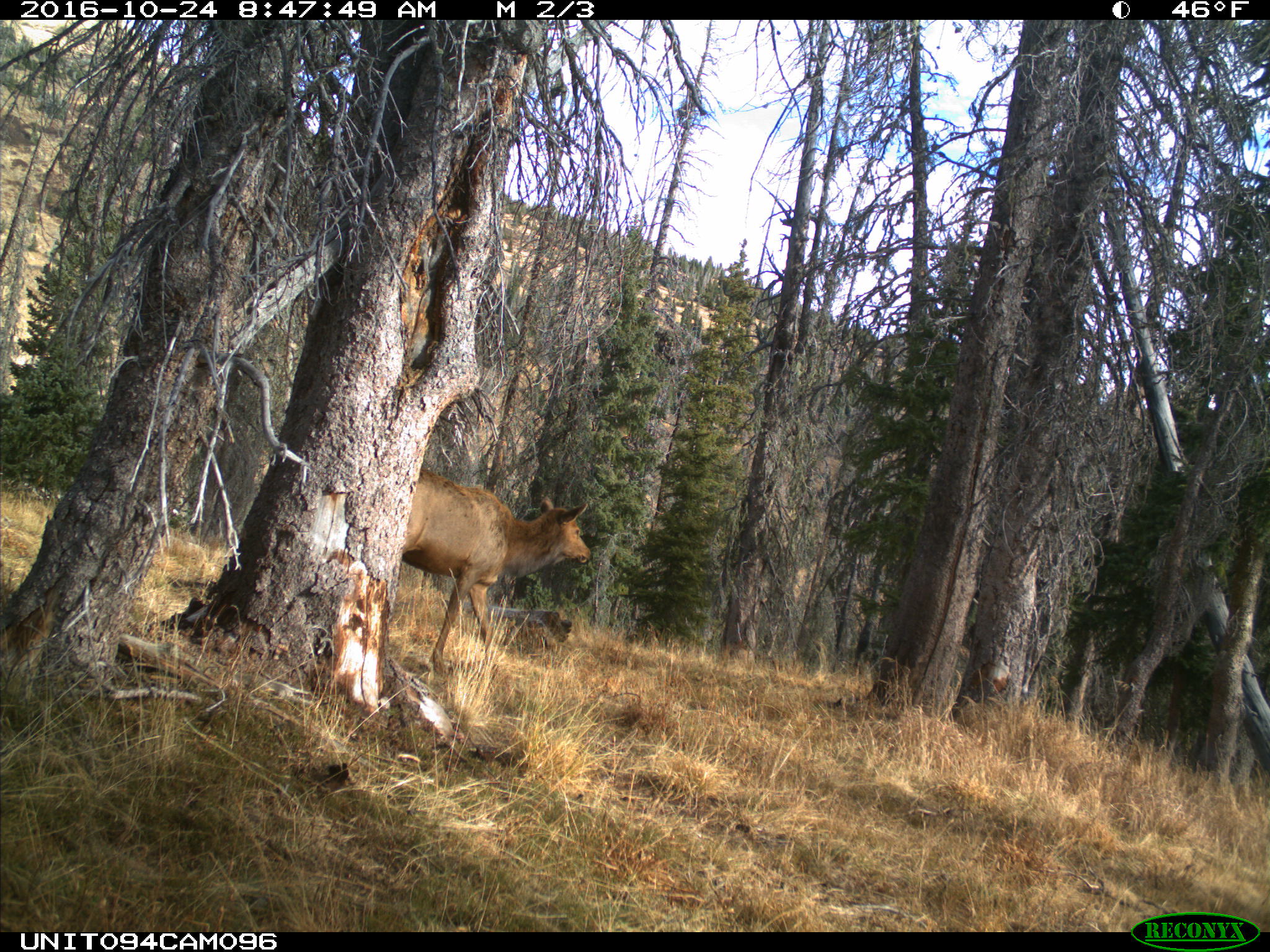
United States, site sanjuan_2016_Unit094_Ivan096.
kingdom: Animalia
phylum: Chordata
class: Mammalia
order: Artiodactyla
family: Cervidae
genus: Cervus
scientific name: Cervus elaphus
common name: red deer